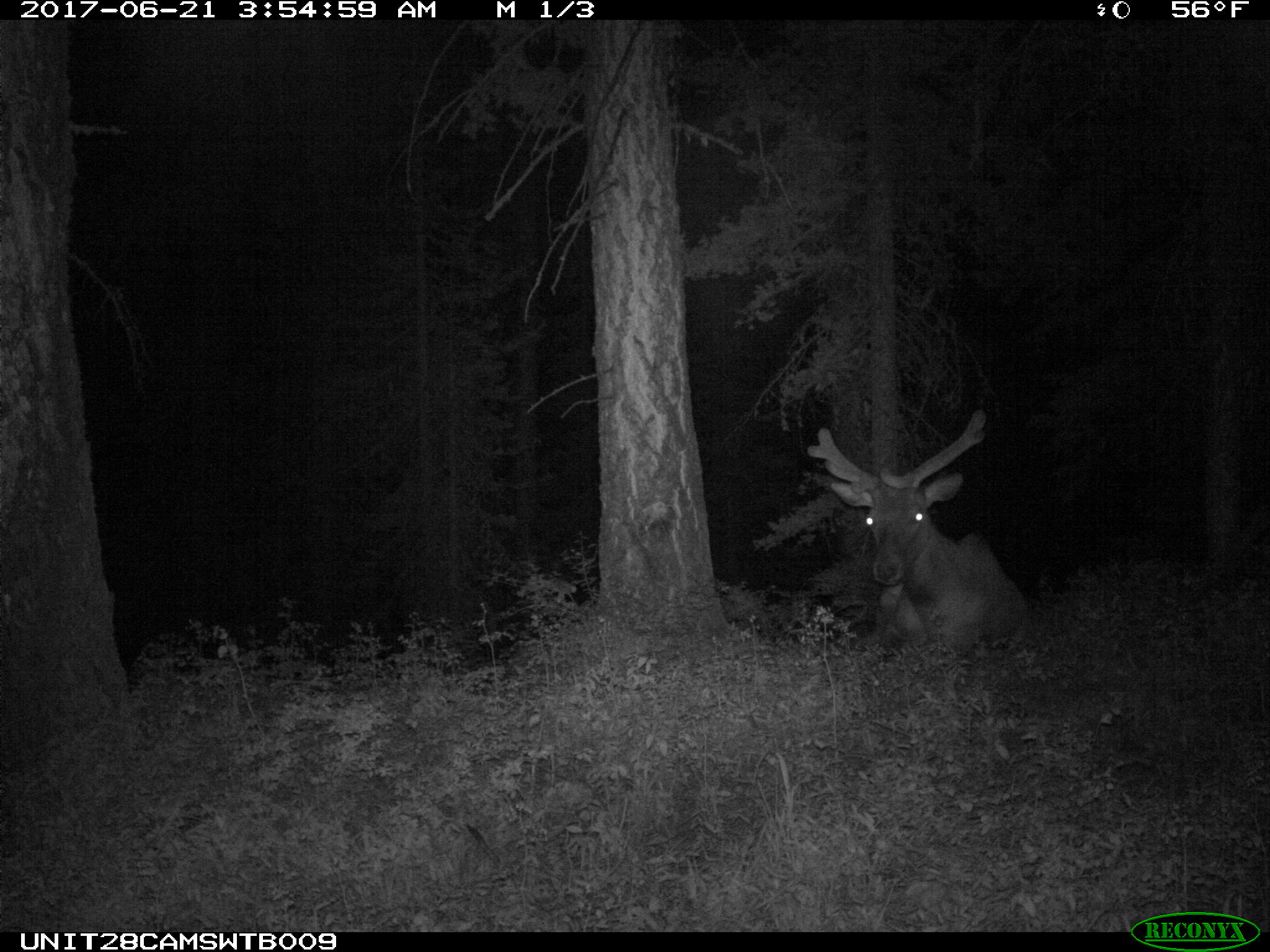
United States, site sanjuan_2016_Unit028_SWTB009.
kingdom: Animalia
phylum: Chordata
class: Mammalia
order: Artiodactyla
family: Cervidae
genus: Cervus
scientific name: Cervus elaphus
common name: red deer